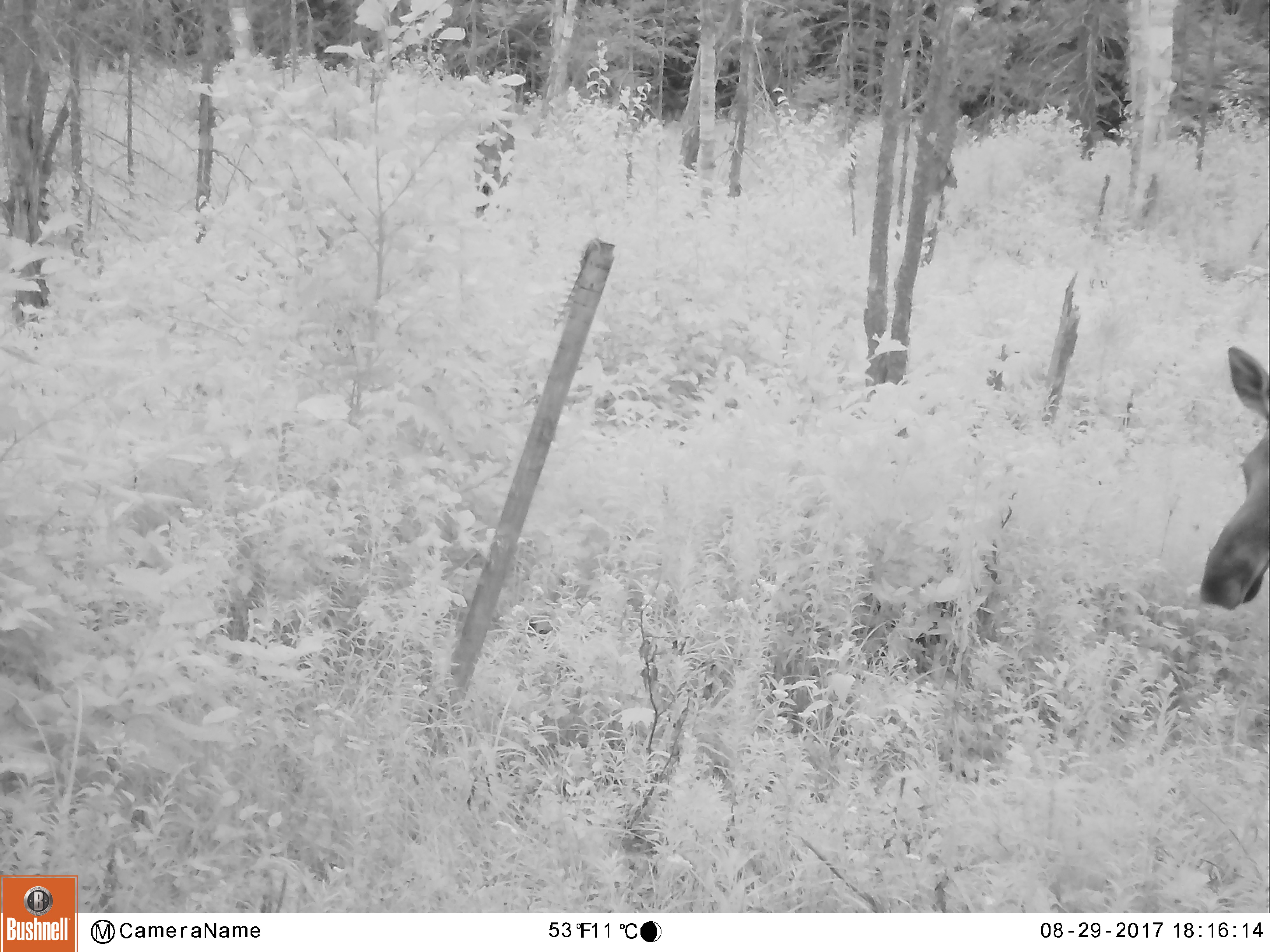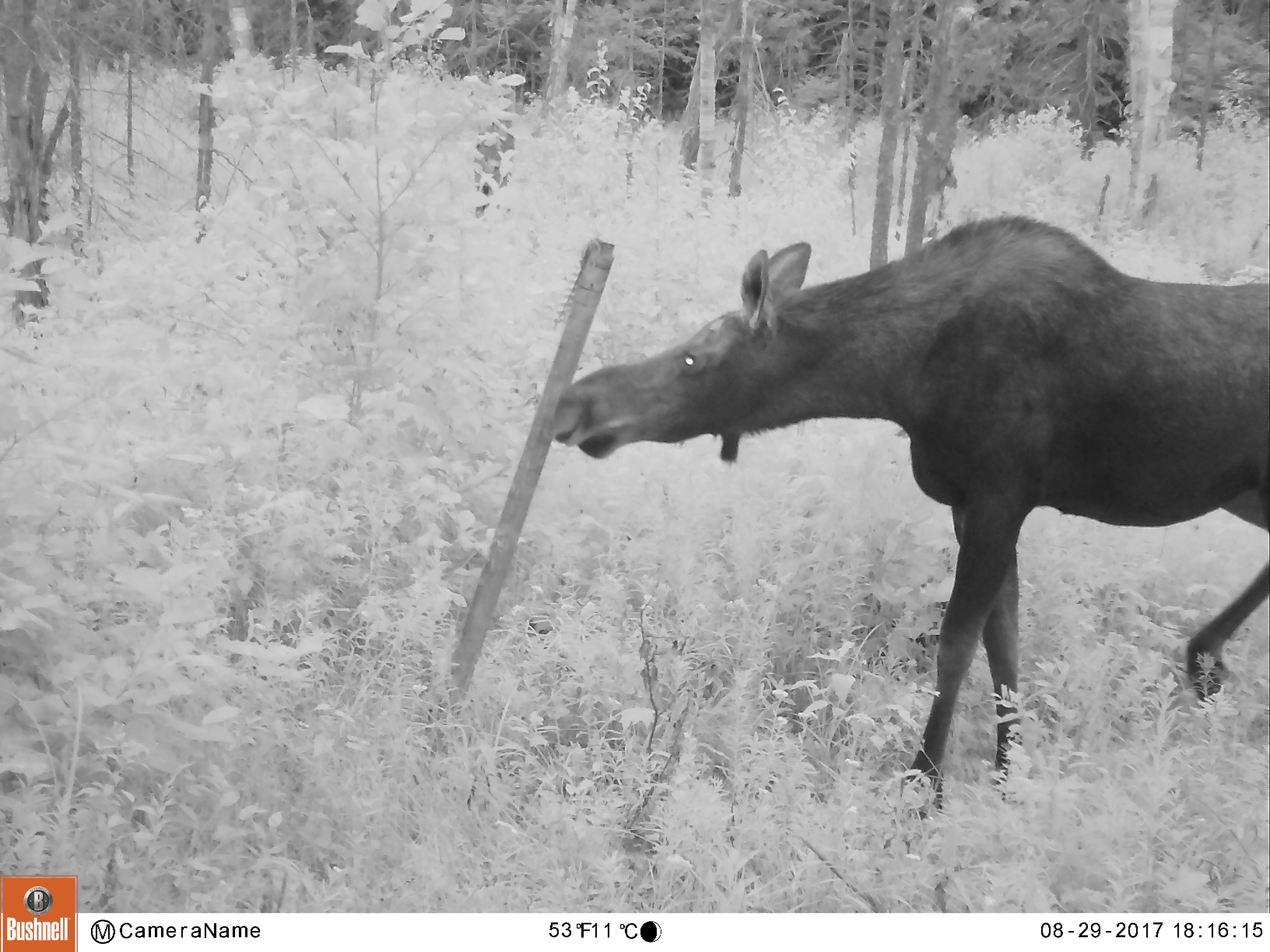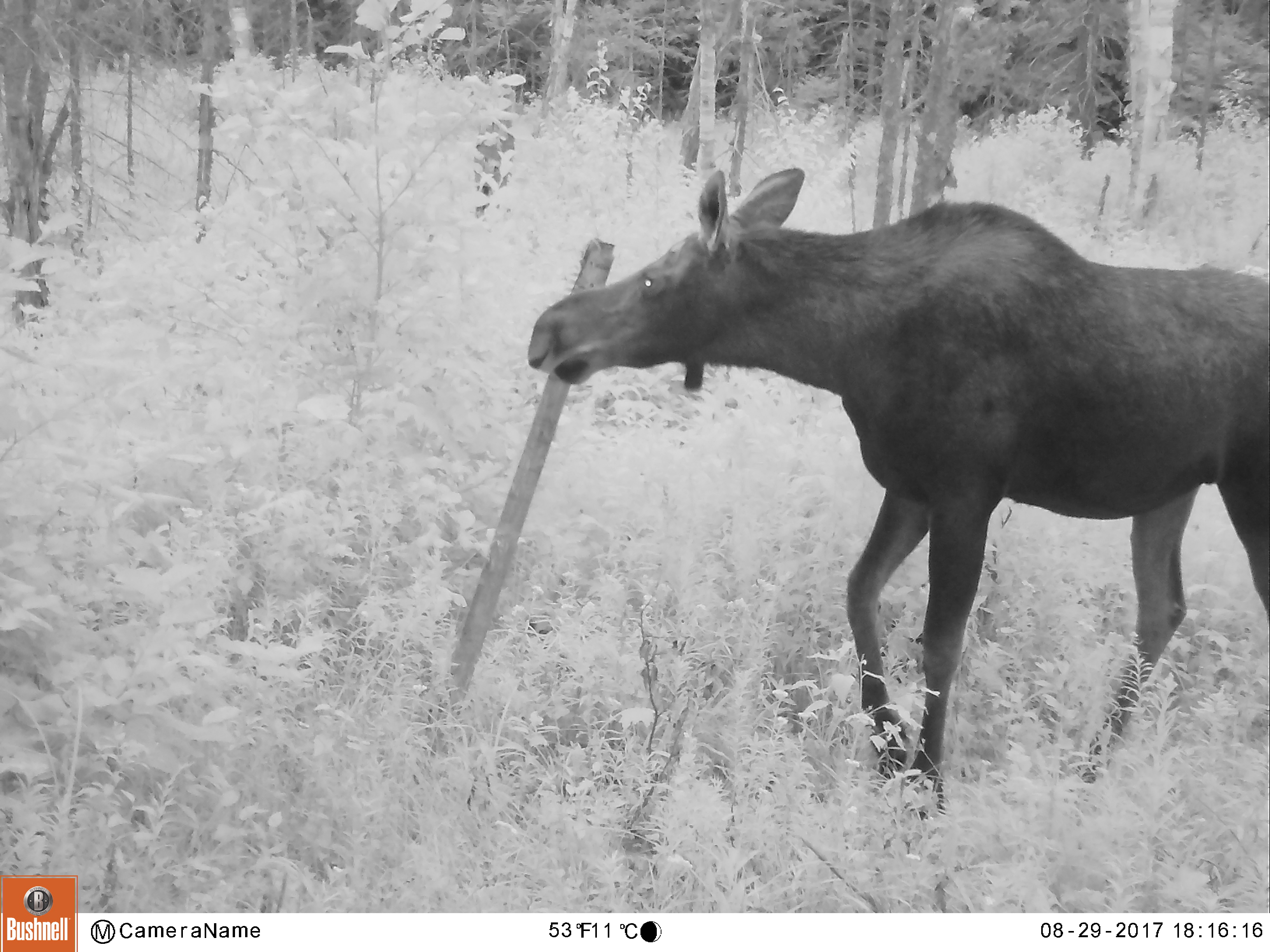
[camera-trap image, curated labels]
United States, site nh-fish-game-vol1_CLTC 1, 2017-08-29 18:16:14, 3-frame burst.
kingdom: Animalia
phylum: Chordata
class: Mammalia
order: Artiodactyla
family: Cervidae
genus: Alces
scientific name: Alces alces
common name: moose